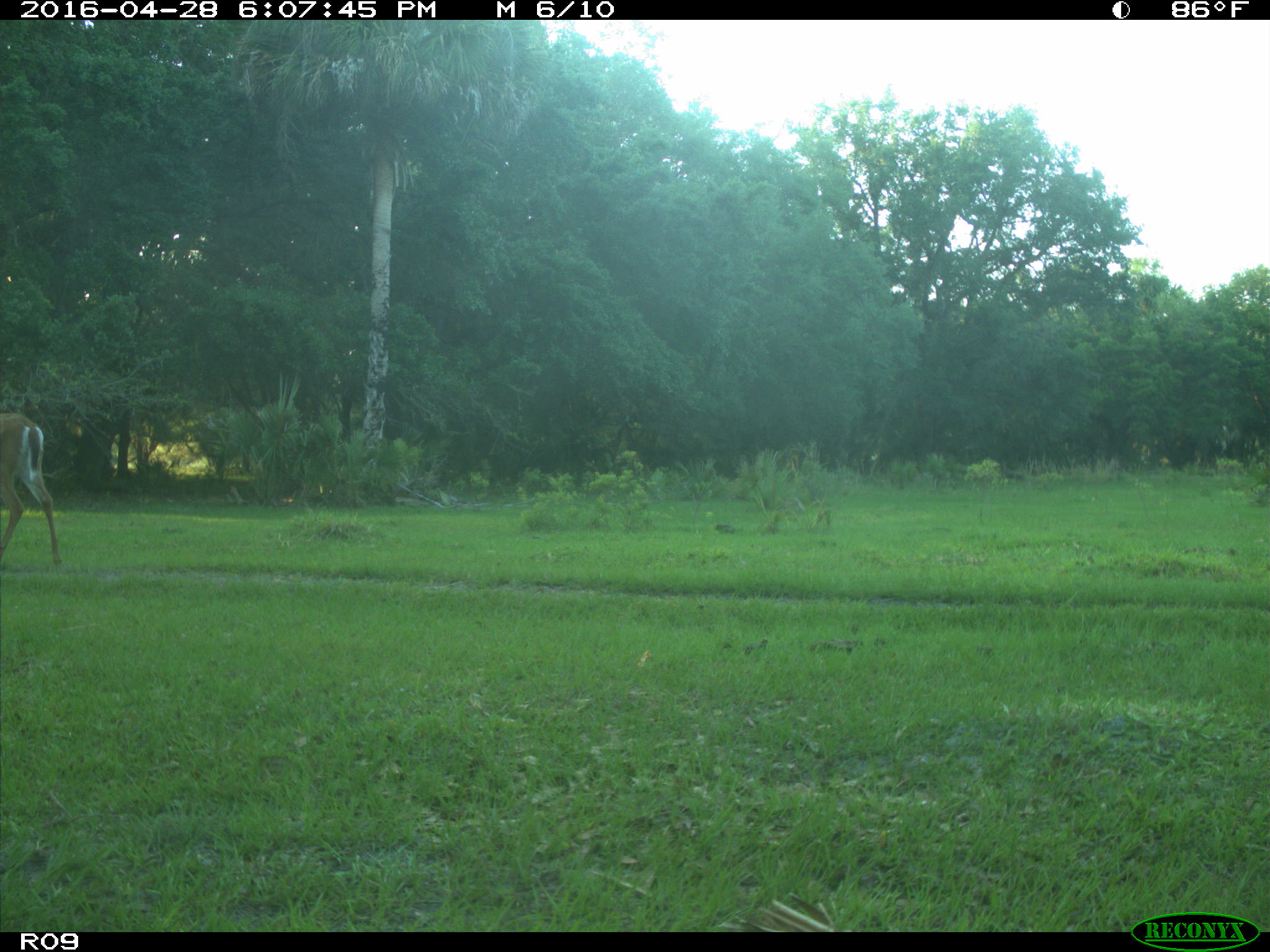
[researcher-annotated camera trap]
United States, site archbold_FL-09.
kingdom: Animalia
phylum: Chordata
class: Mammalia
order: Artiodactyla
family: Cervidae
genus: Odocoileus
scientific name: Odocoileus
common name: deer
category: unidentified deer